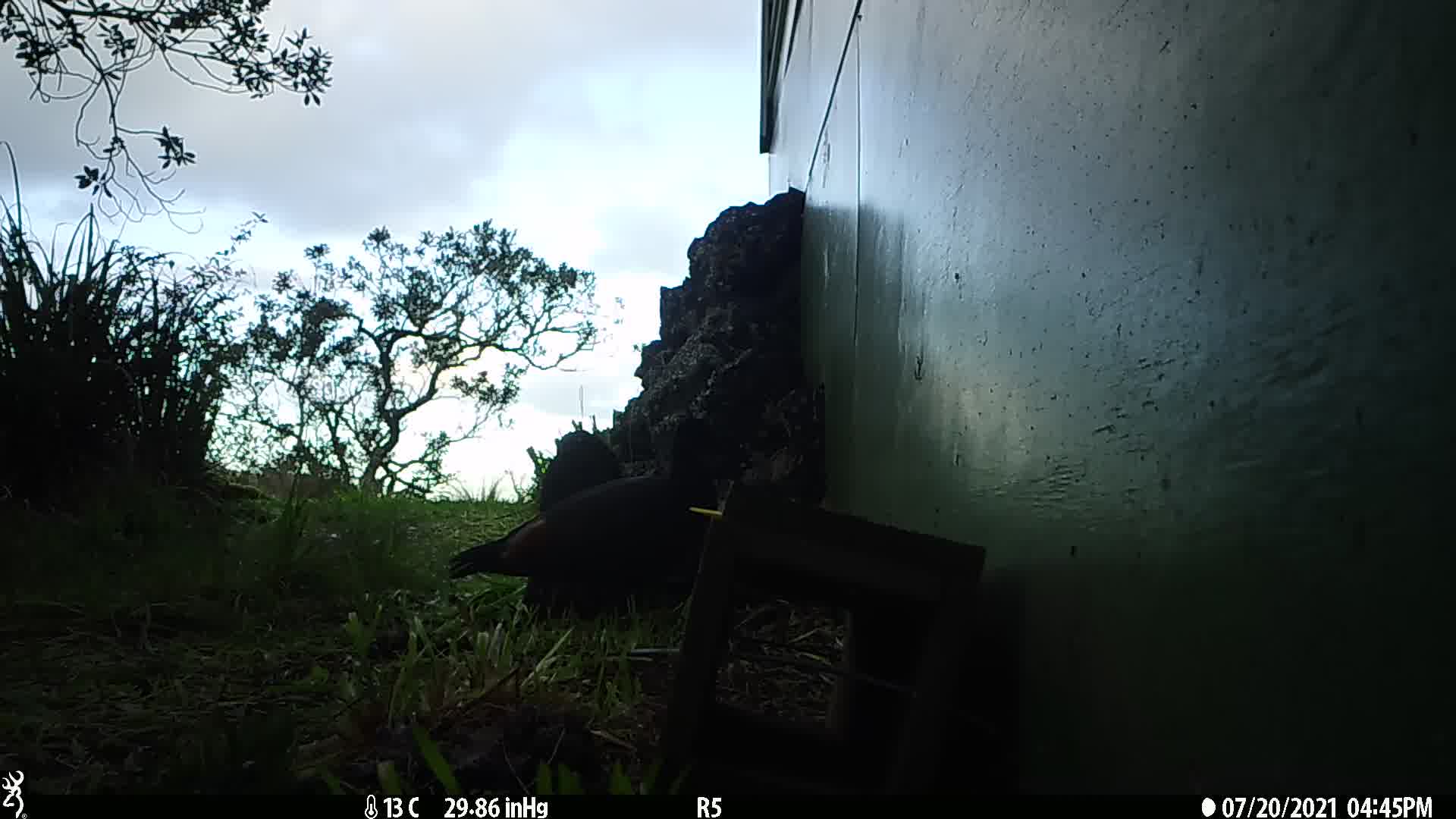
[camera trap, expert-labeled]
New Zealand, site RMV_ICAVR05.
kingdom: Animalia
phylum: Chordata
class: Aves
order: Anseriformes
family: Anatidae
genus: Tadorna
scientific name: Tadorna variegata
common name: paradise shelduck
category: paradise duck